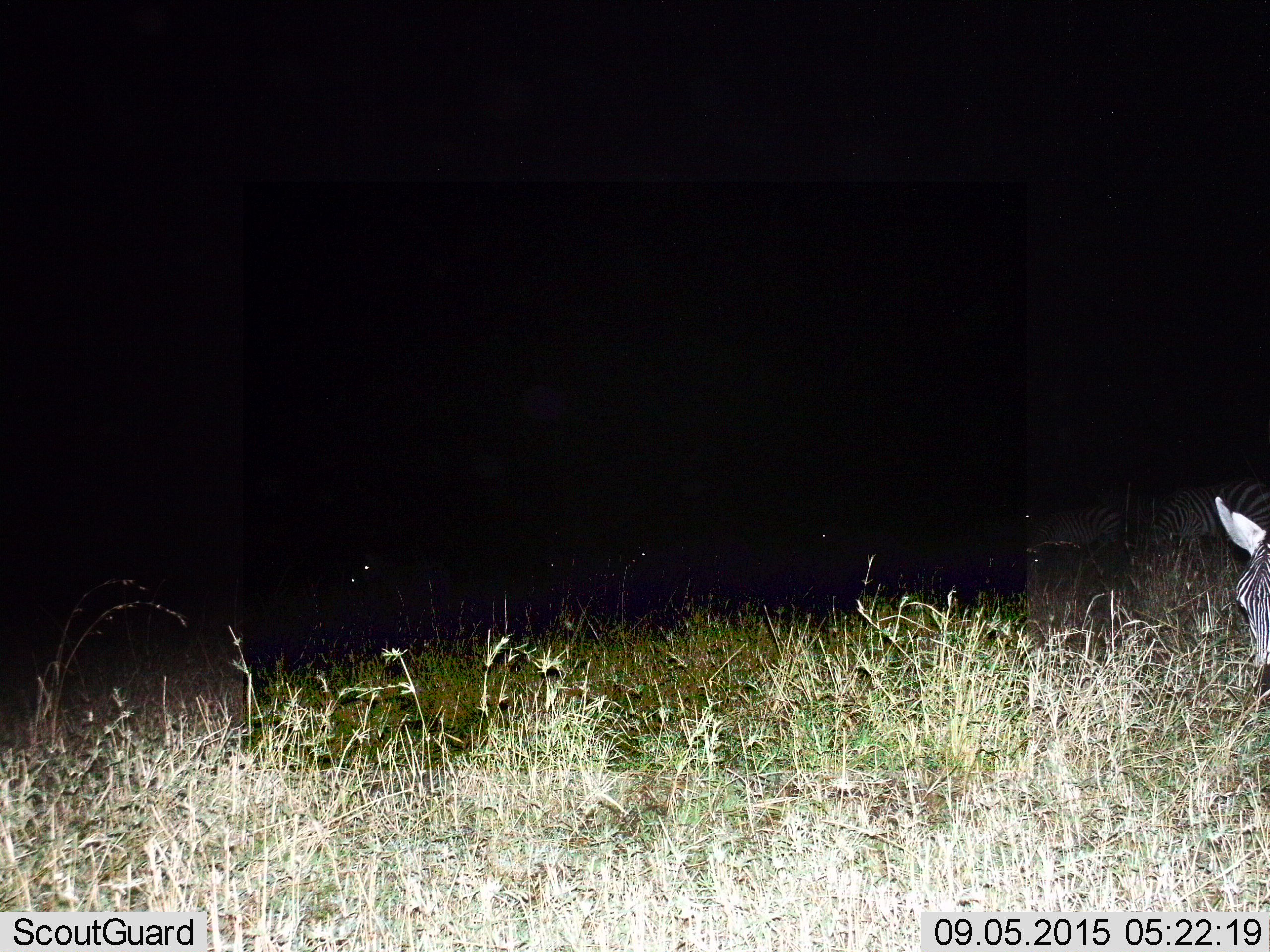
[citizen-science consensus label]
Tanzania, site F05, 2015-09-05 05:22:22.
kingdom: Animalia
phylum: Chordata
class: Mammalia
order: Perissodactyla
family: Equidae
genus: Equus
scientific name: Equus quagga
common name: plains zebra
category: zebra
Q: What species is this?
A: Zebra (plains zebra) (Equus quagga).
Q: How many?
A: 4.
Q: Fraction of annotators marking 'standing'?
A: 58%.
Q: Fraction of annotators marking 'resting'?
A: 0%.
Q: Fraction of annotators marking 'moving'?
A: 26%.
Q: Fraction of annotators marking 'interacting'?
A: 0%.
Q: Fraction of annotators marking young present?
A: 0%.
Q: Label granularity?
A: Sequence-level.